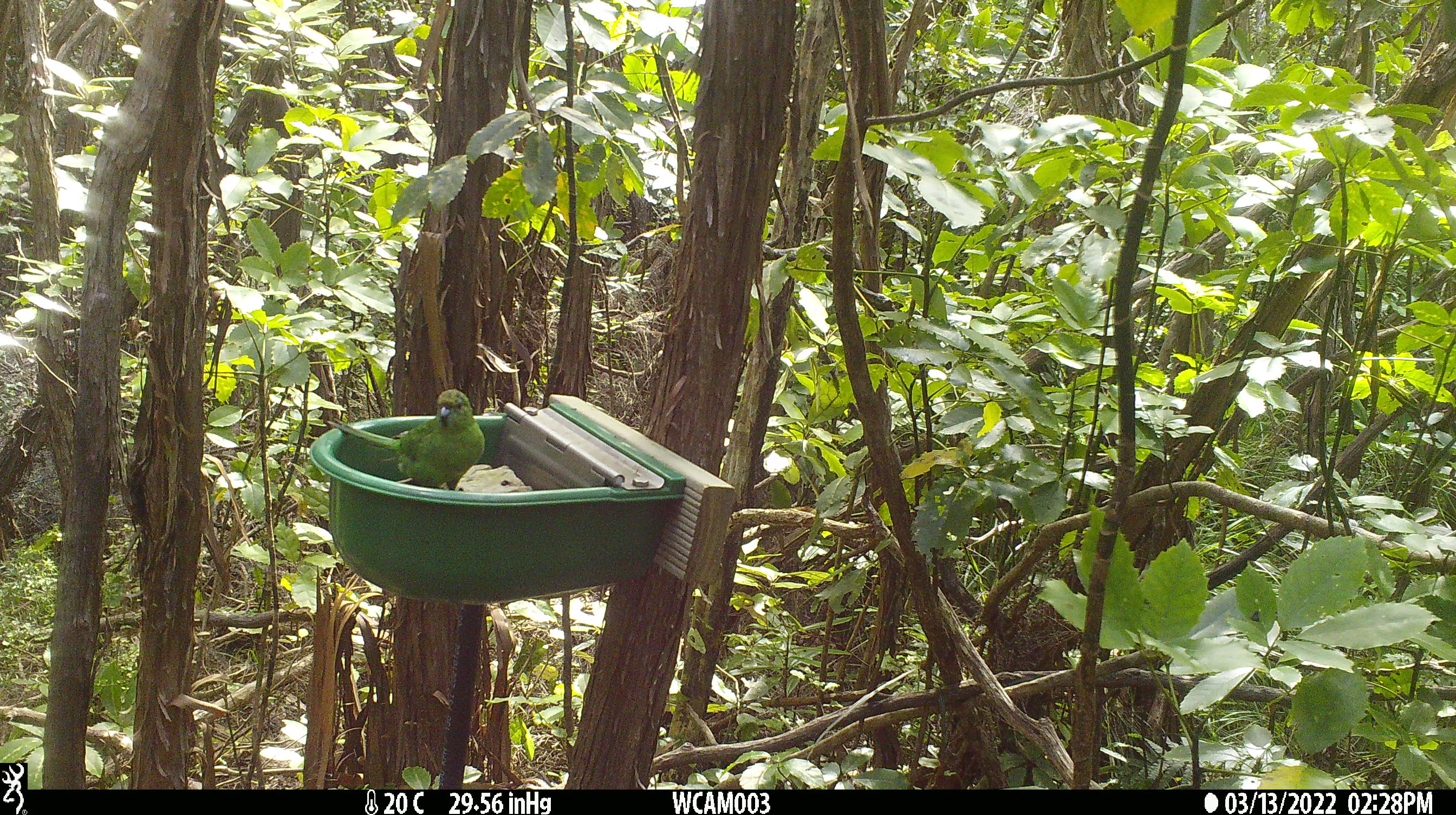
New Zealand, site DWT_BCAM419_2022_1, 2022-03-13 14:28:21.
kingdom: Animalia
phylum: Chordata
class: Aves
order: Psittaciformes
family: Psittaculidae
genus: Cyanoramphus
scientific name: Cyanoramphus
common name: parakeet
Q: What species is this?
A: Parakeet (Cyanoramphus).